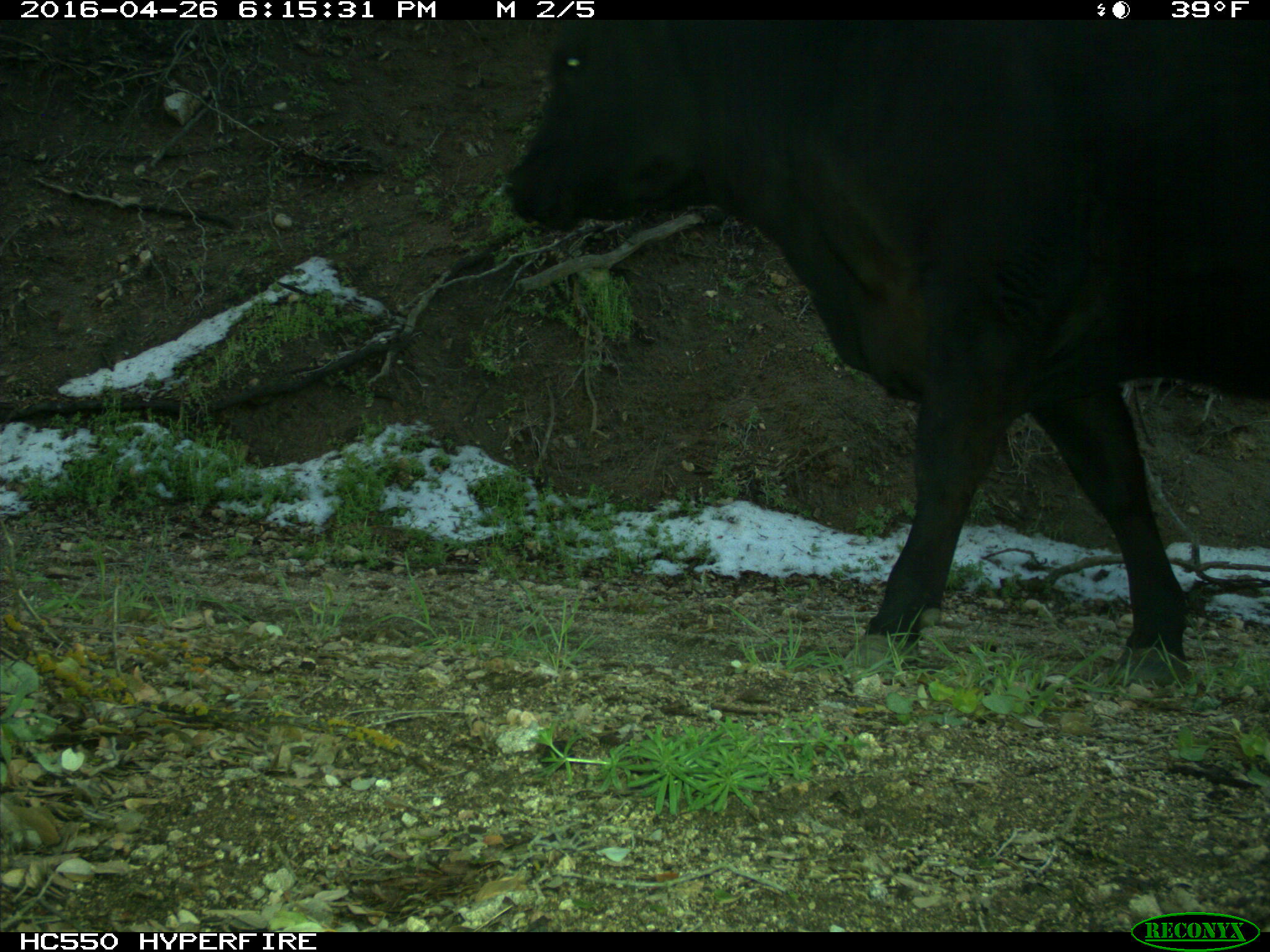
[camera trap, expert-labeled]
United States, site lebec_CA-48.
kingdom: Animalia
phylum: Chordata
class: Mammalia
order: Artiodactyla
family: Bovidae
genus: Bos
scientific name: Bos taurus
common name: domestic cow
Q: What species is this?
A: Bos taurus (domestic cow).